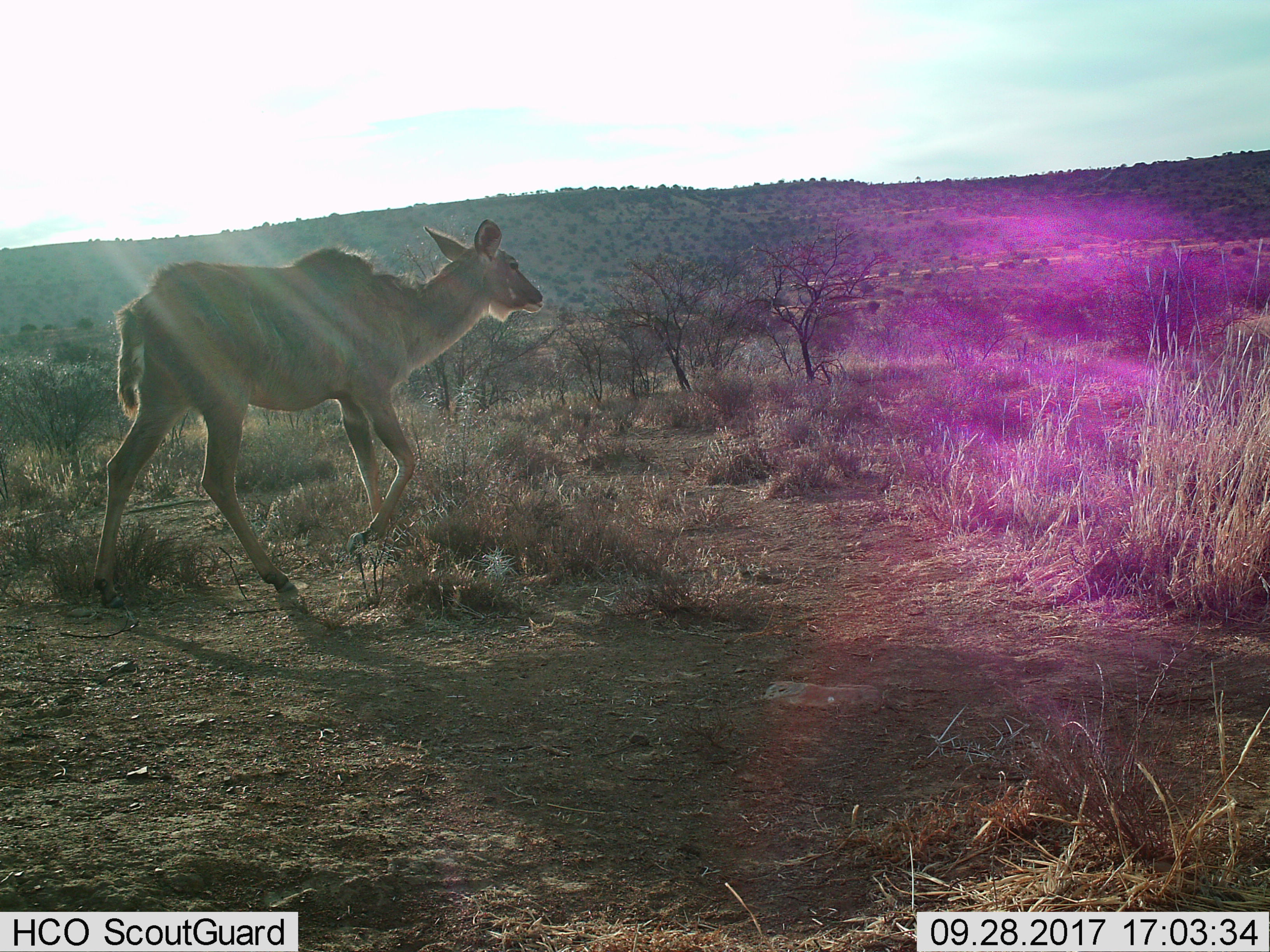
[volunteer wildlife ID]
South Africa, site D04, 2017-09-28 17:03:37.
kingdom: Animalia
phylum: Chordata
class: Mammalia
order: Artiodactyla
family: Bovidae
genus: Tragelaphus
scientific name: Tragelaphus strepsiceros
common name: greater kudu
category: kudu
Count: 1.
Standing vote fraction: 0%.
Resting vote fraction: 0%.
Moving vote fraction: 100%.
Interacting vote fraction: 0%.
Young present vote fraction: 0%.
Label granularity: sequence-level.